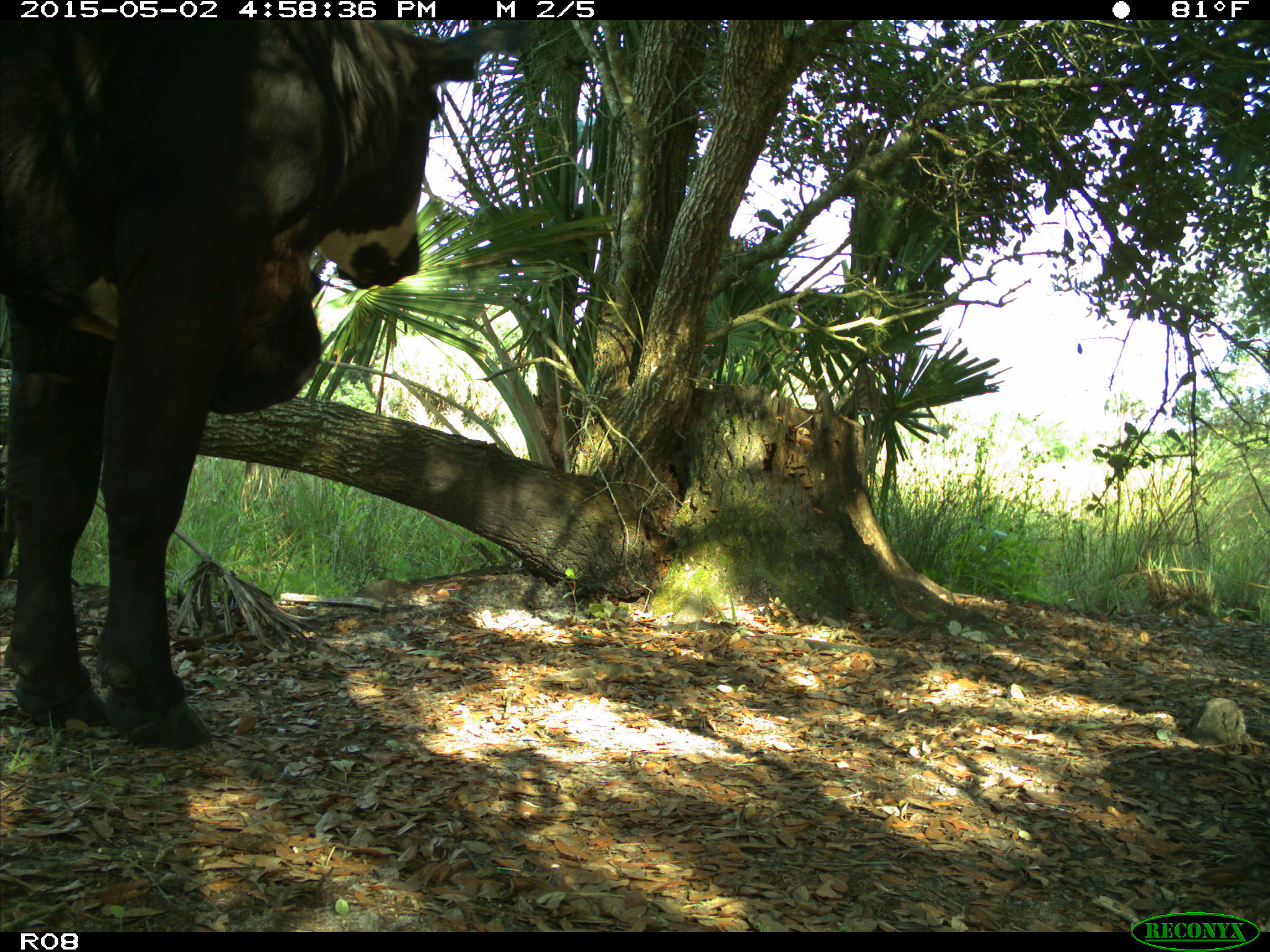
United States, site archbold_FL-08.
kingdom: Animalia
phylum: Chordata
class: Mammalia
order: Artiodactyla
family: Bovidae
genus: Bos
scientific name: Bos taurus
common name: domestic cow